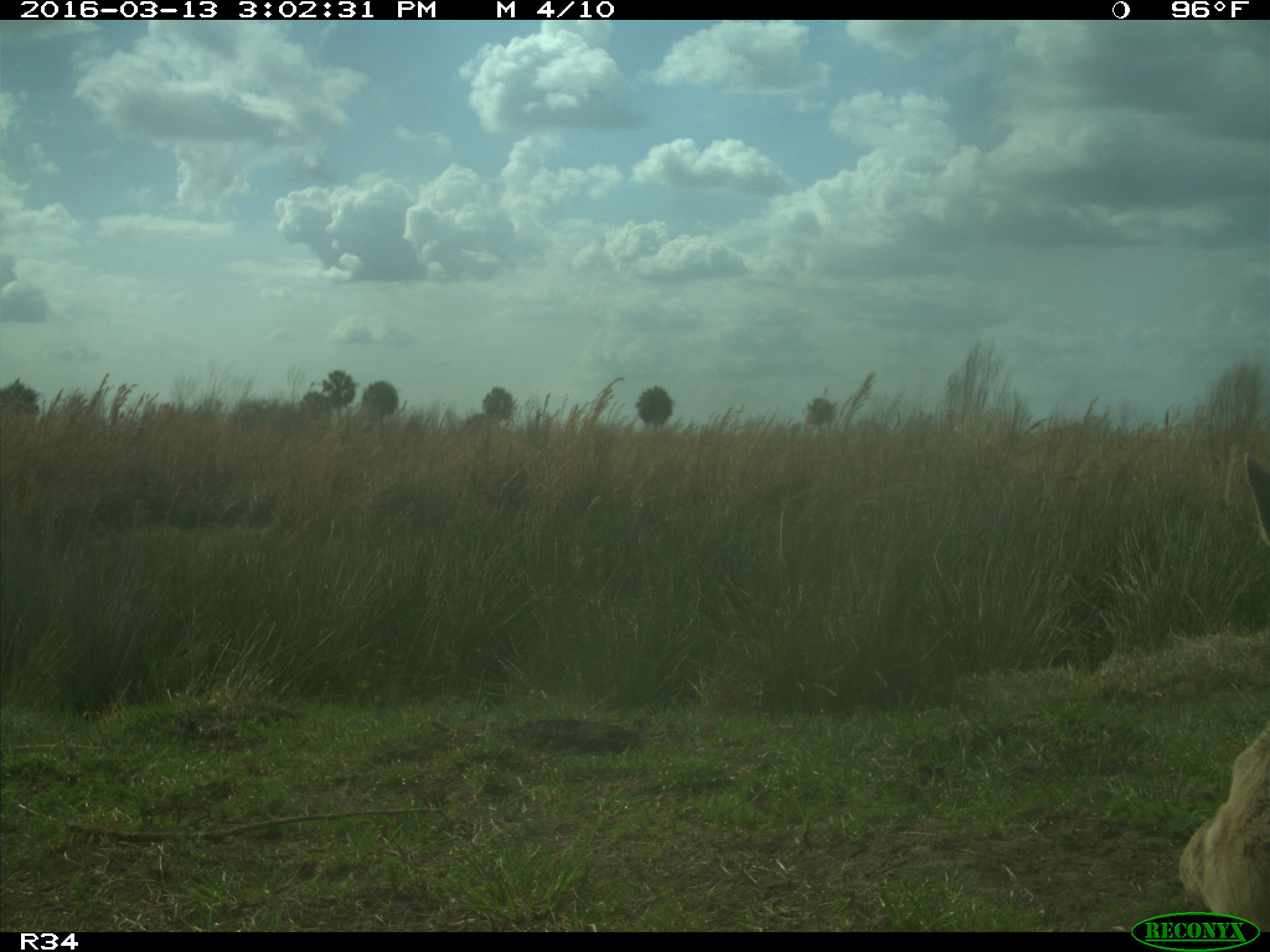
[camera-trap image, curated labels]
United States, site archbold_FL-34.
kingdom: Animalia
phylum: Chordata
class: Mammalia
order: Artiodactyla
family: Bovidae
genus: Bos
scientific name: Bos taurus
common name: domestic cow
Bos taurus (domestic cow).